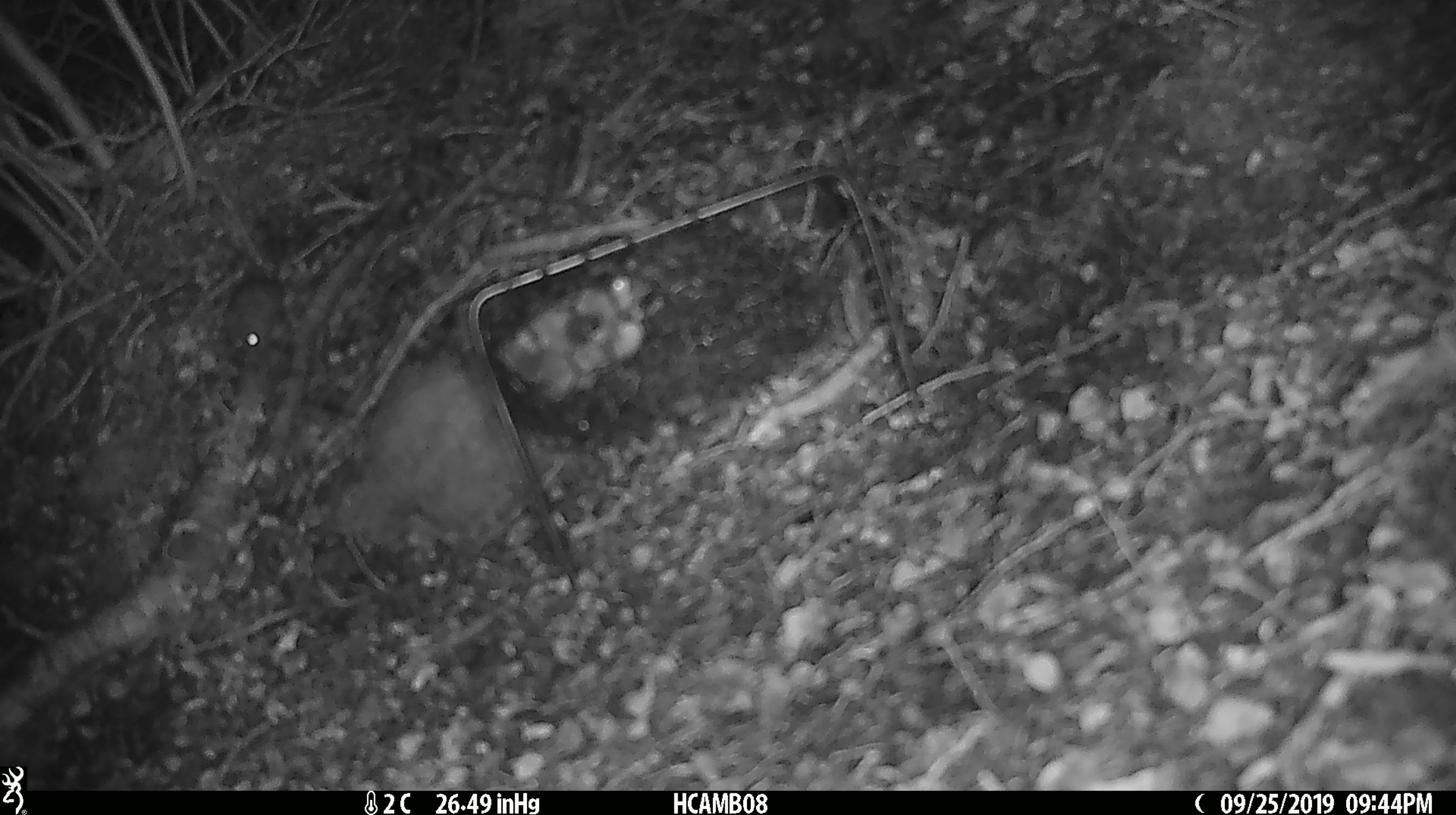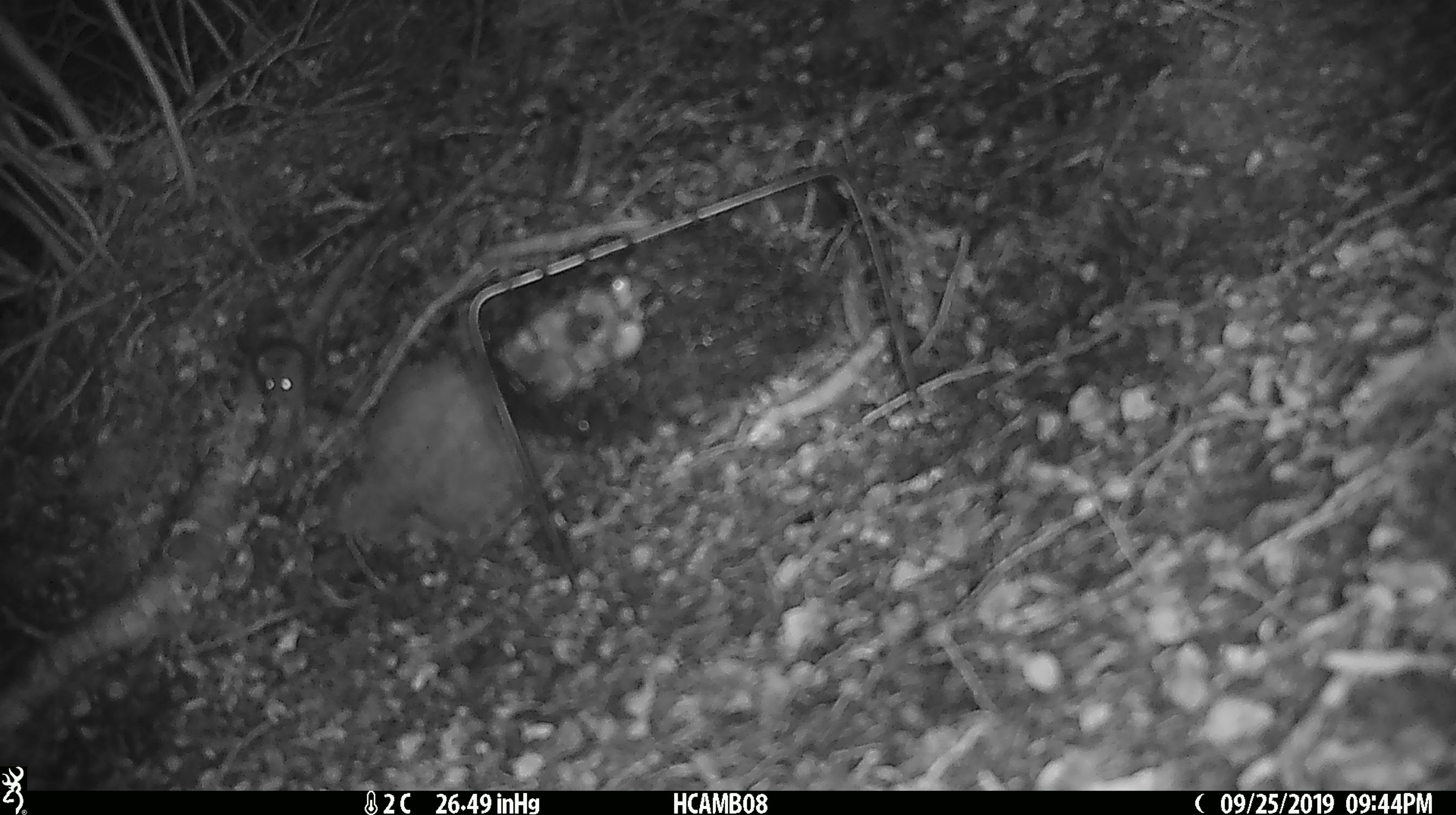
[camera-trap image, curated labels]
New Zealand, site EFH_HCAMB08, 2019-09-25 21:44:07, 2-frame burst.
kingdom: Animalia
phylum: Chordata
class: Mammalia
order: Rodentia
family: Muridae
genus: Mus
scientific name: Mus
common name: mouse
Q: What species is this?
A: Mouse (Mus).